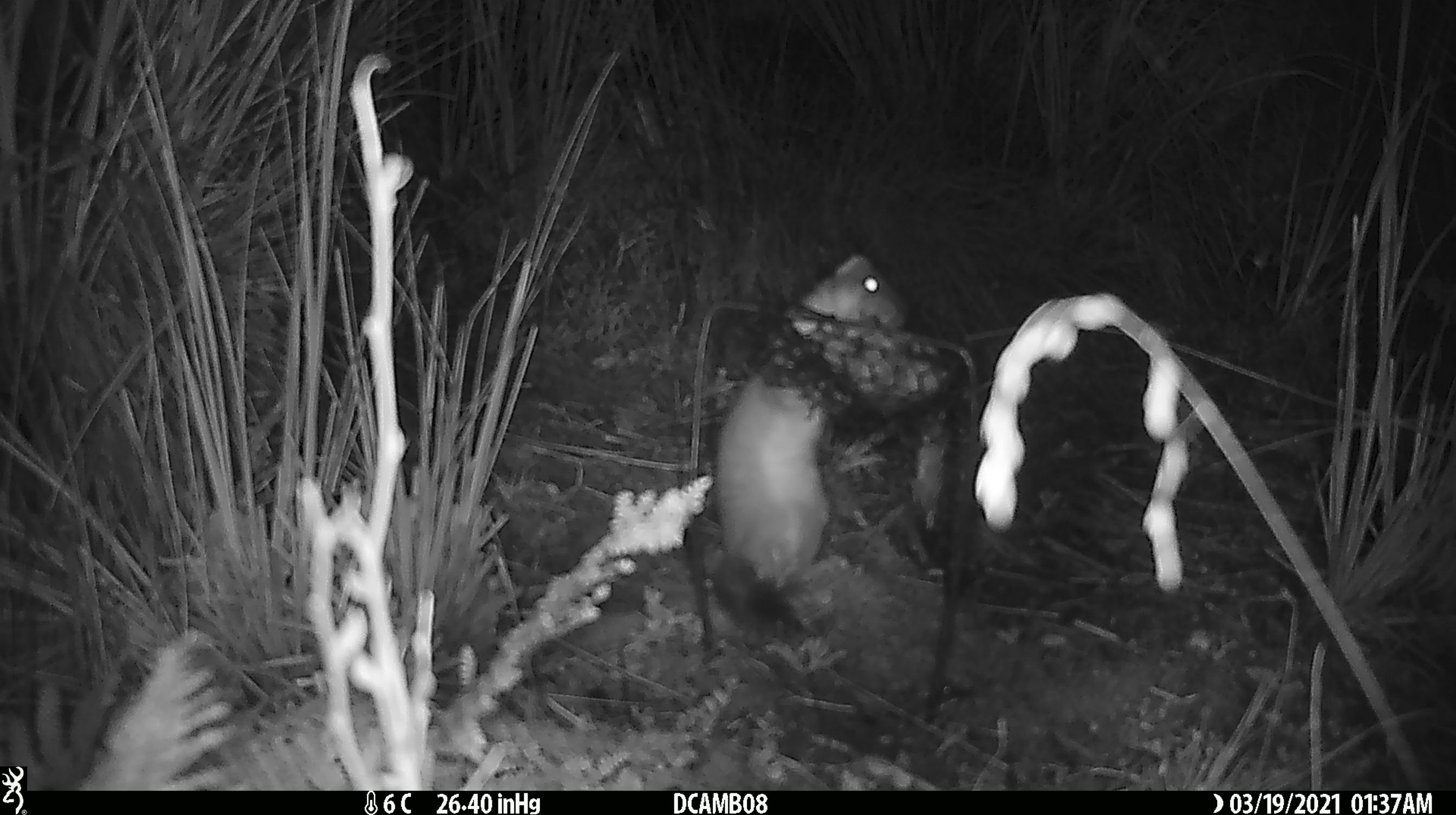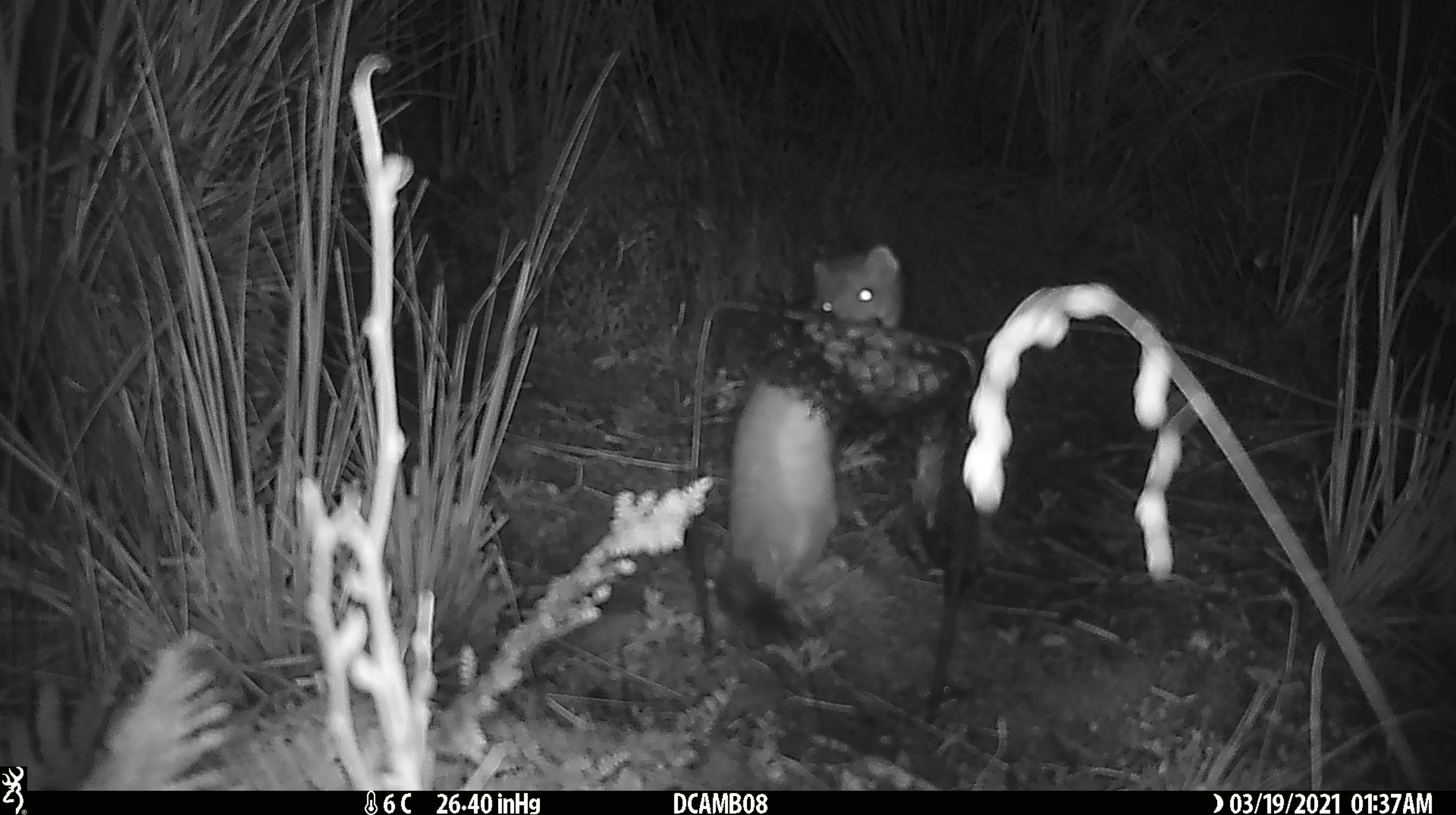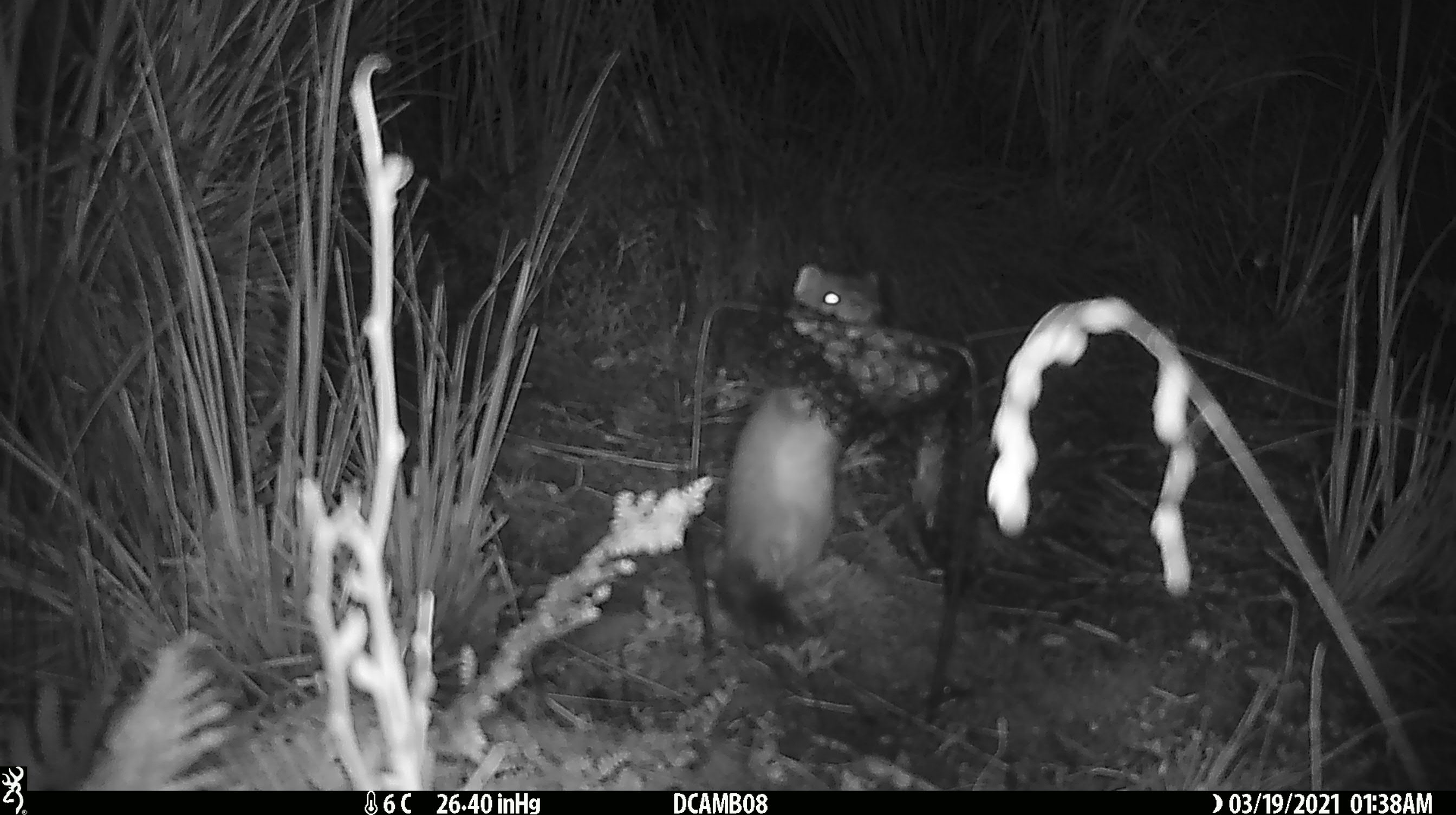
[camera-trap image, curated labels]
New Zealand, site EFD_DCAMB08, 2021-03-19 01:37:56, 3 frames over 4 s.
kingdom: Animalia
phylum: Chordata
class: Mammalia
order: Carnivora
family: Mustelidae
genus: Mustela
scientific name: Mustela erminea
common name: stoat